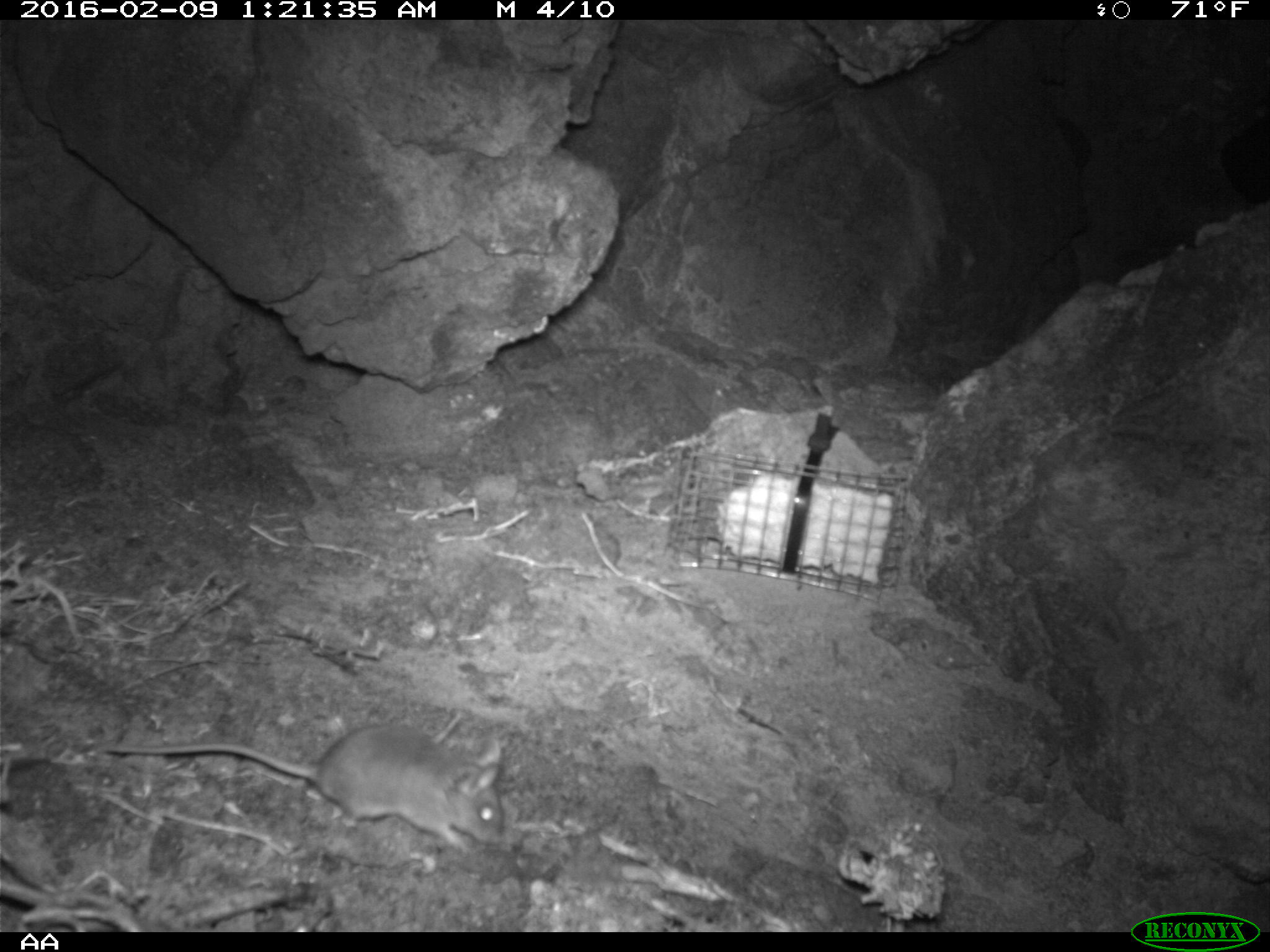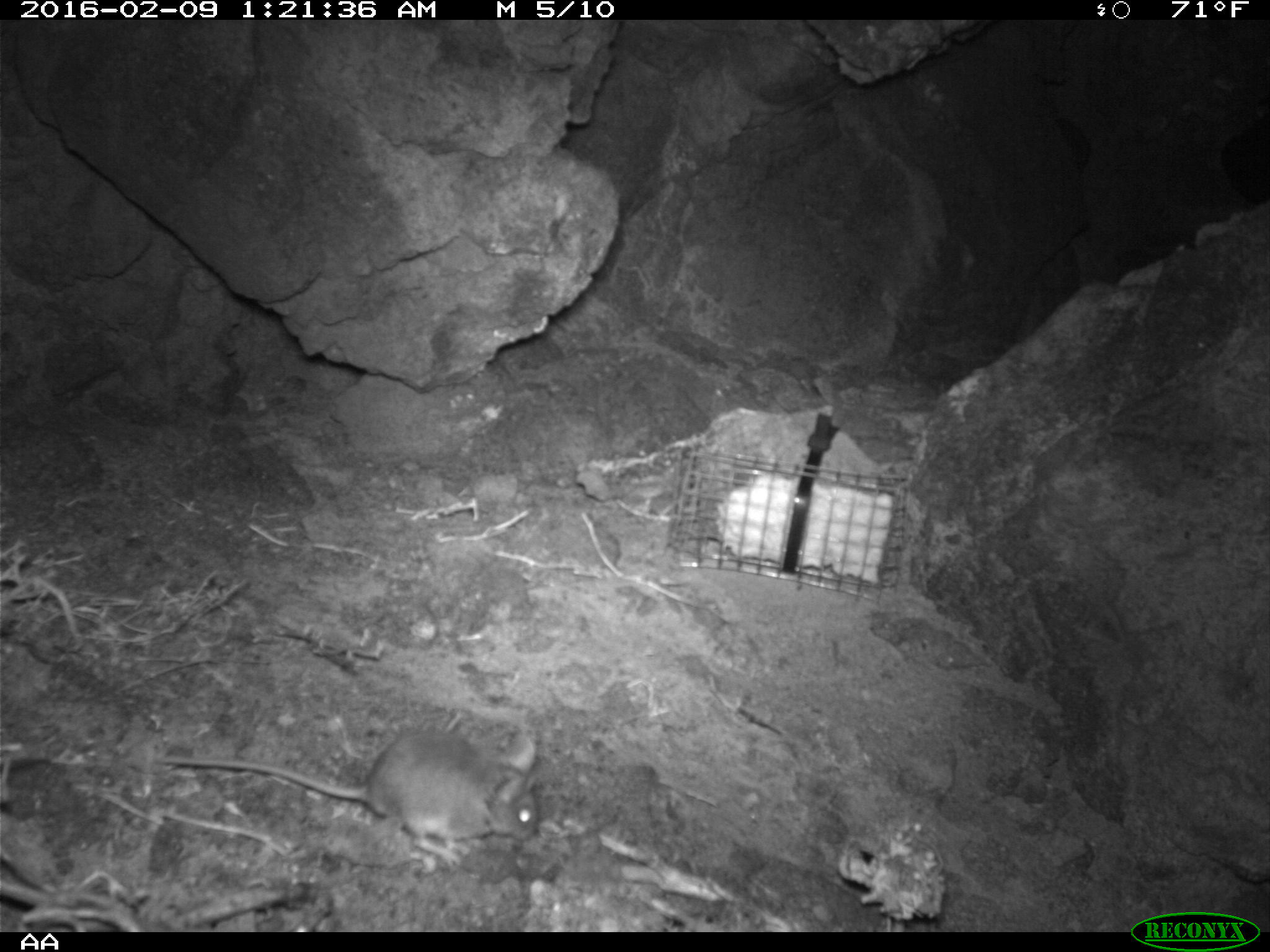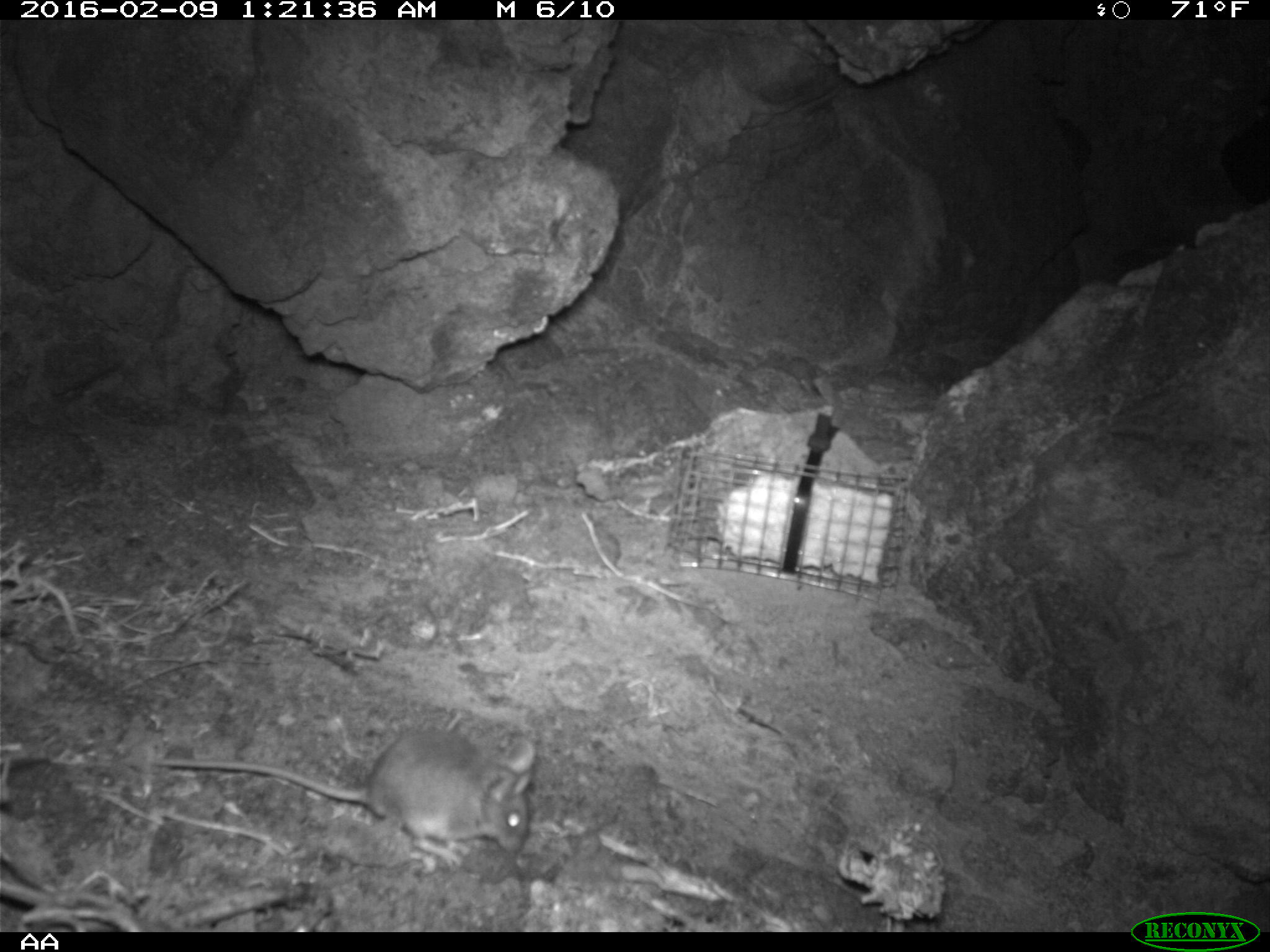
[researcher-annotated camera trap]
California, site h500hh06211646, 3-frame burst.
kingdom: Animalia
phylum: Chordata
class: Mammalia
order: Rodentia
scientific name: Rodentia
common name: rodent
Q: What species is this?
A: Rodent (Rodentia).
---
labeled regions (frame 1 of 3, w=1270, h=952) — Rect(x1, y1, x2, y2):
rodent: Rect(105, 723, 505, 852)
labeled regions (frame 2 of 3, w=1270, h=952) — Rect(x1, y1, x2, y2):
rodent: Rect(158, 728, 538, 861)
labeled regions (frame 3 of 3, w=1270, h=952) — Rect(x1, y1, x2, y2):
rodent: Rect(156, 728, 535, 867)